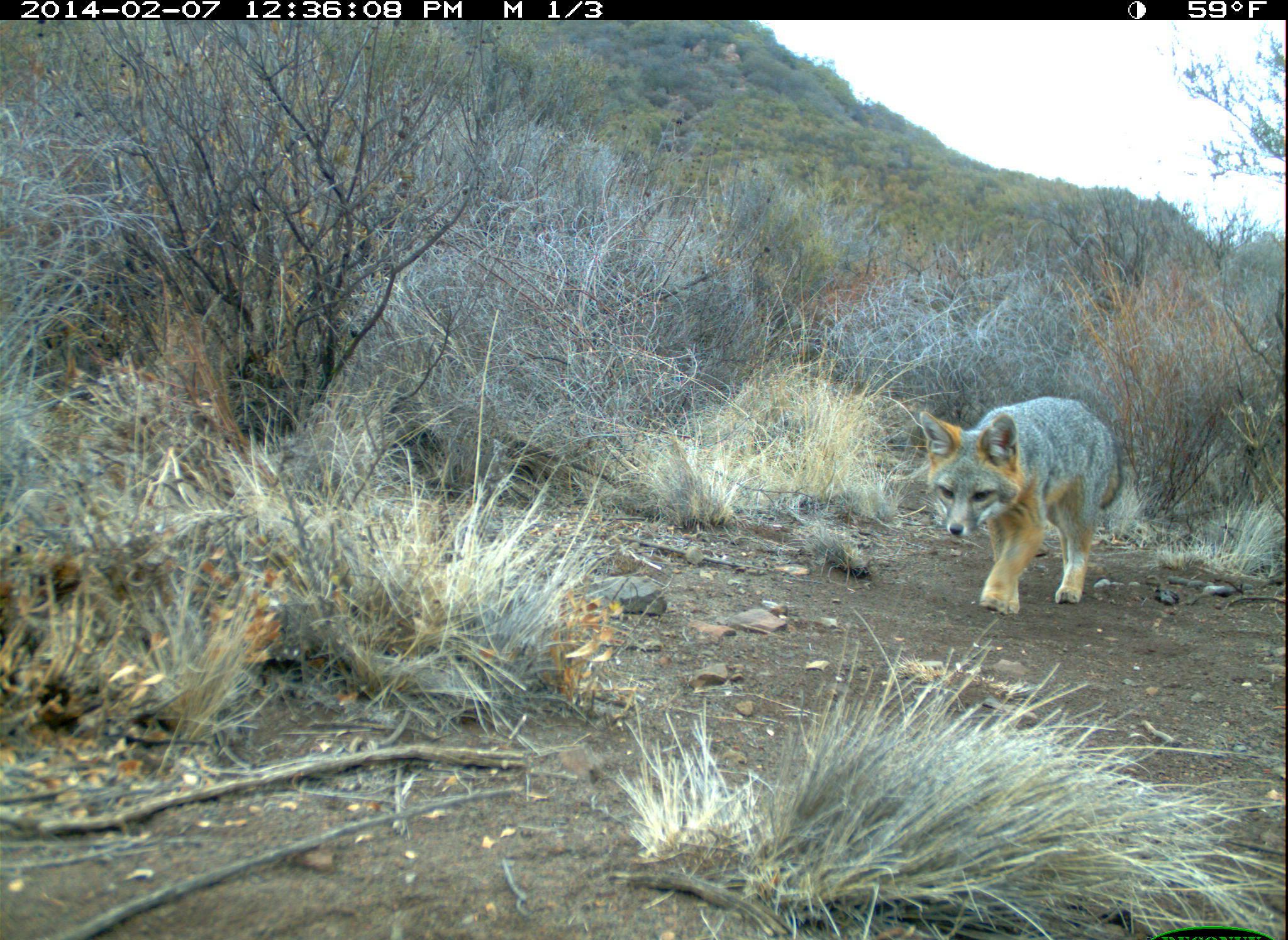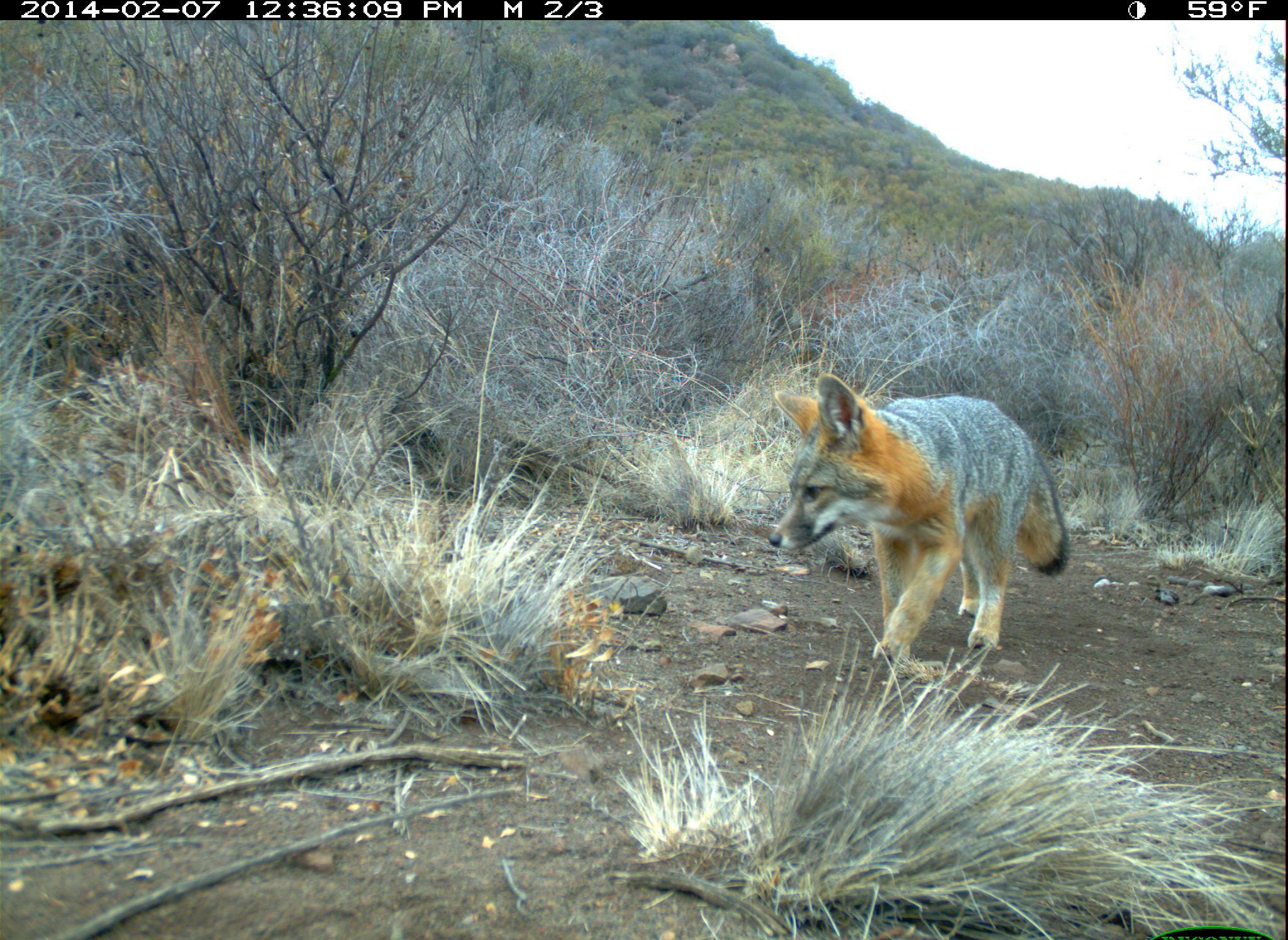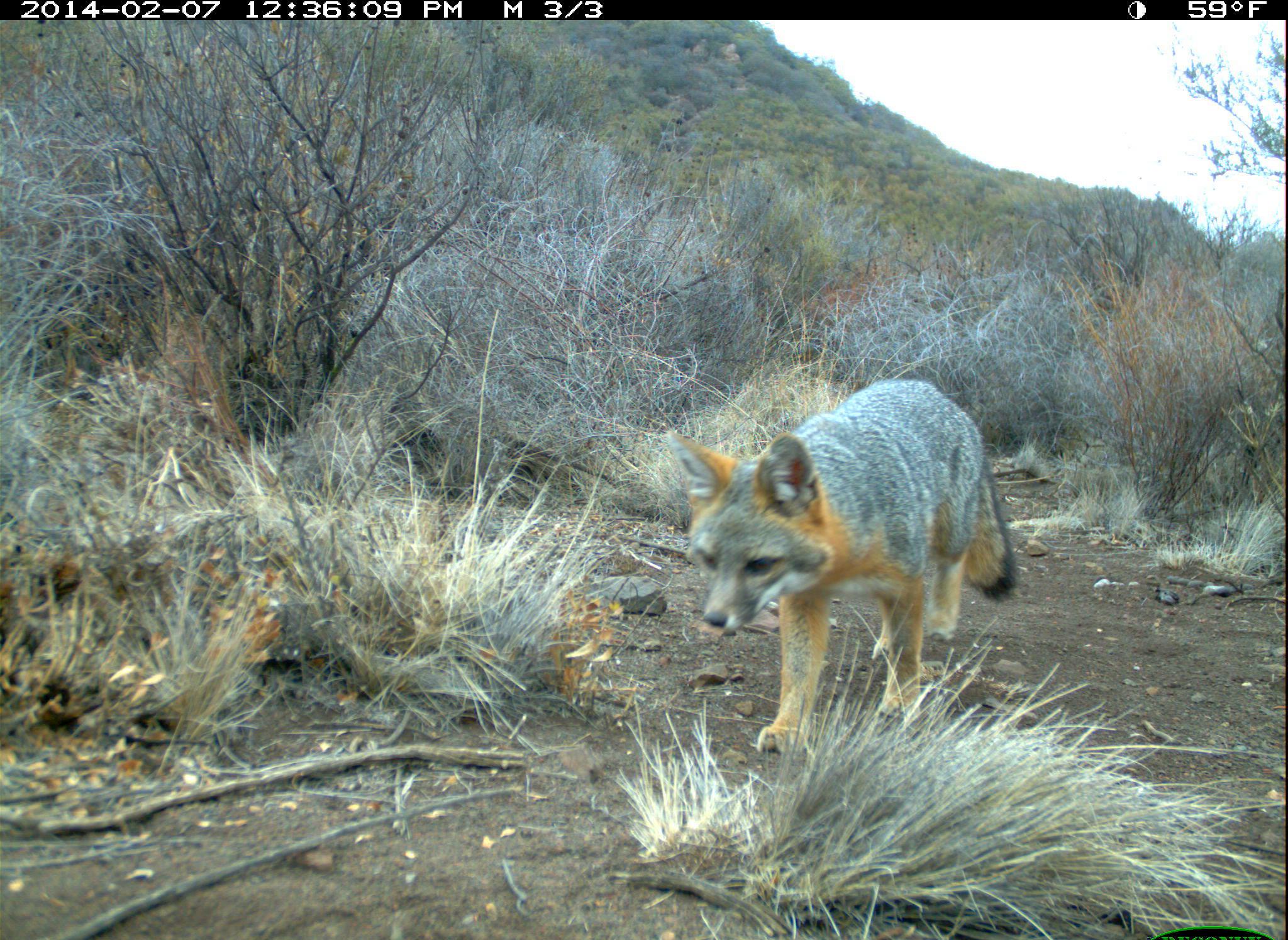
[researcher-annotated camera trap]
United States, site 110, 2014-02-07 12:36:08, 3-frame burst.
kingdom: Animalia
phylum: Chordata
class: Mammalia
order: Carnivora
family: Canidae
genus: Urocyon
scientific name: Urocyon cinereoargenteus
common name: gray fox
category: fox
Fox (gray fox) (Urocyon cinereoargenteus).